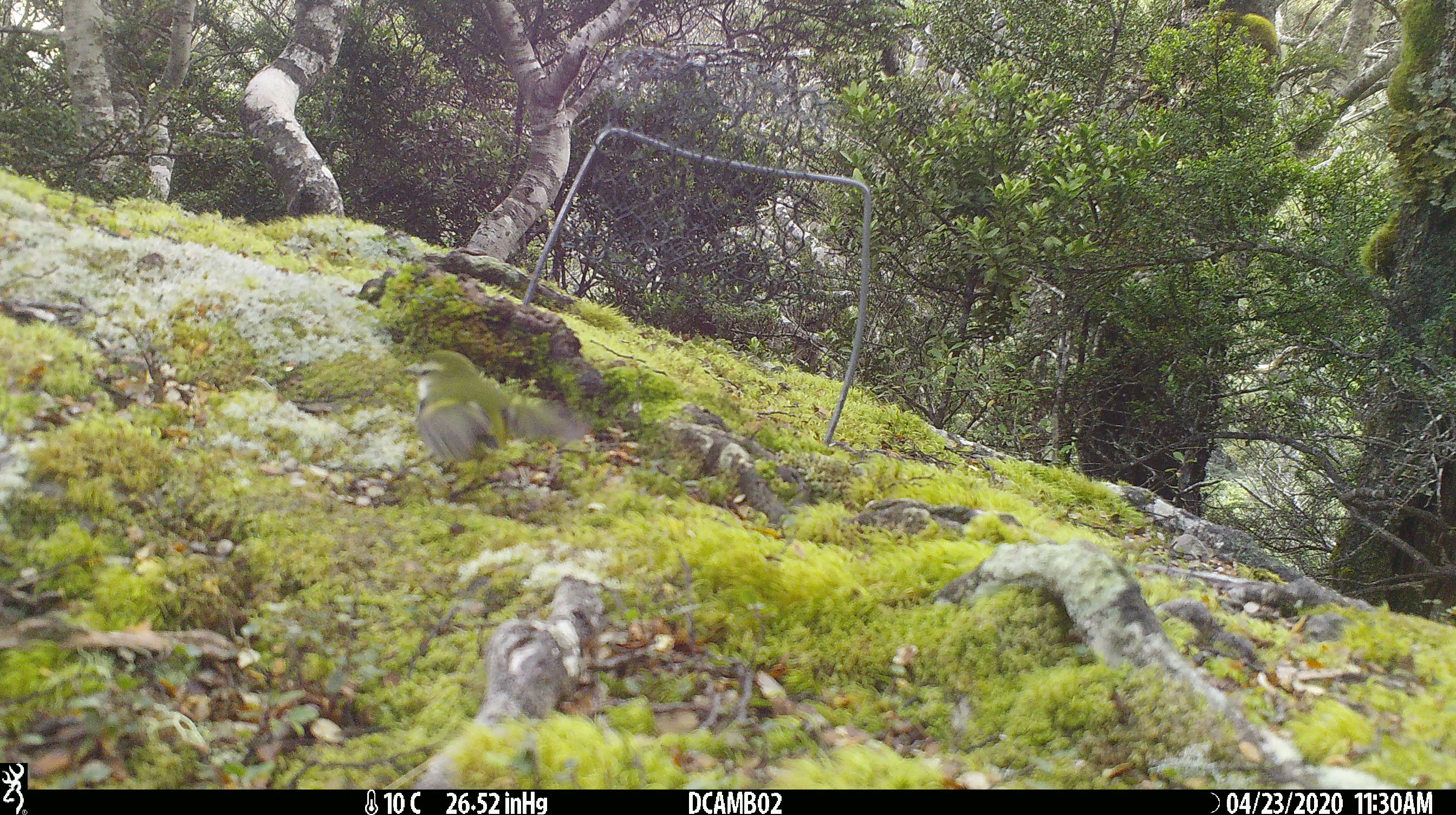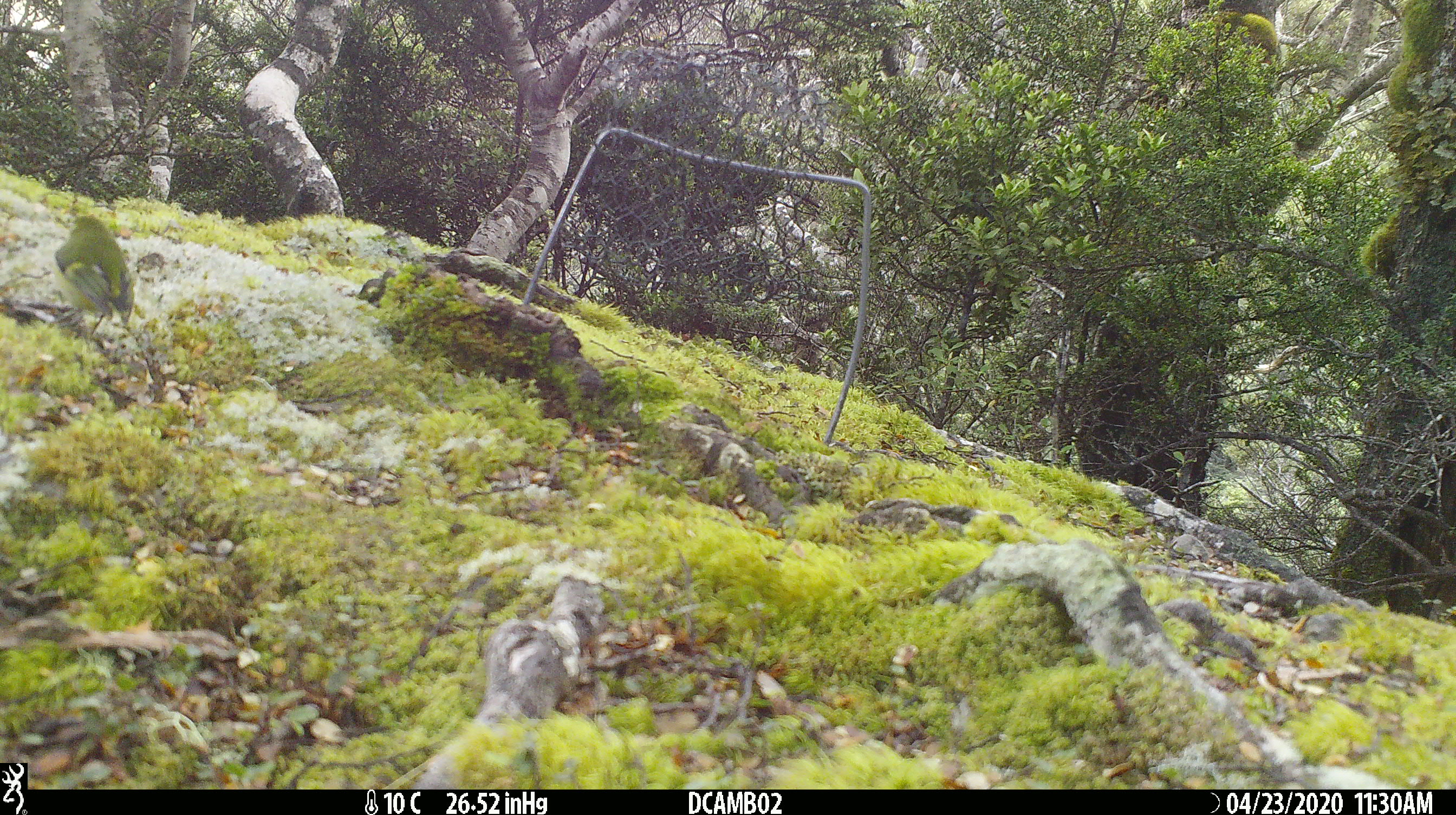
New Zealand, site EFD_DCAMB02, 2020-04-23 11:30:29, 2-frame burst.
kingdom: Animalia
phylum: Chordata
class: Aves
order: Passeriformes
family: Acanthisittidae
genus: Acanthisitta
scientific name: Acanthisitta chloris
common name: rifleman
Rifleman (Acanthisitta chloris).